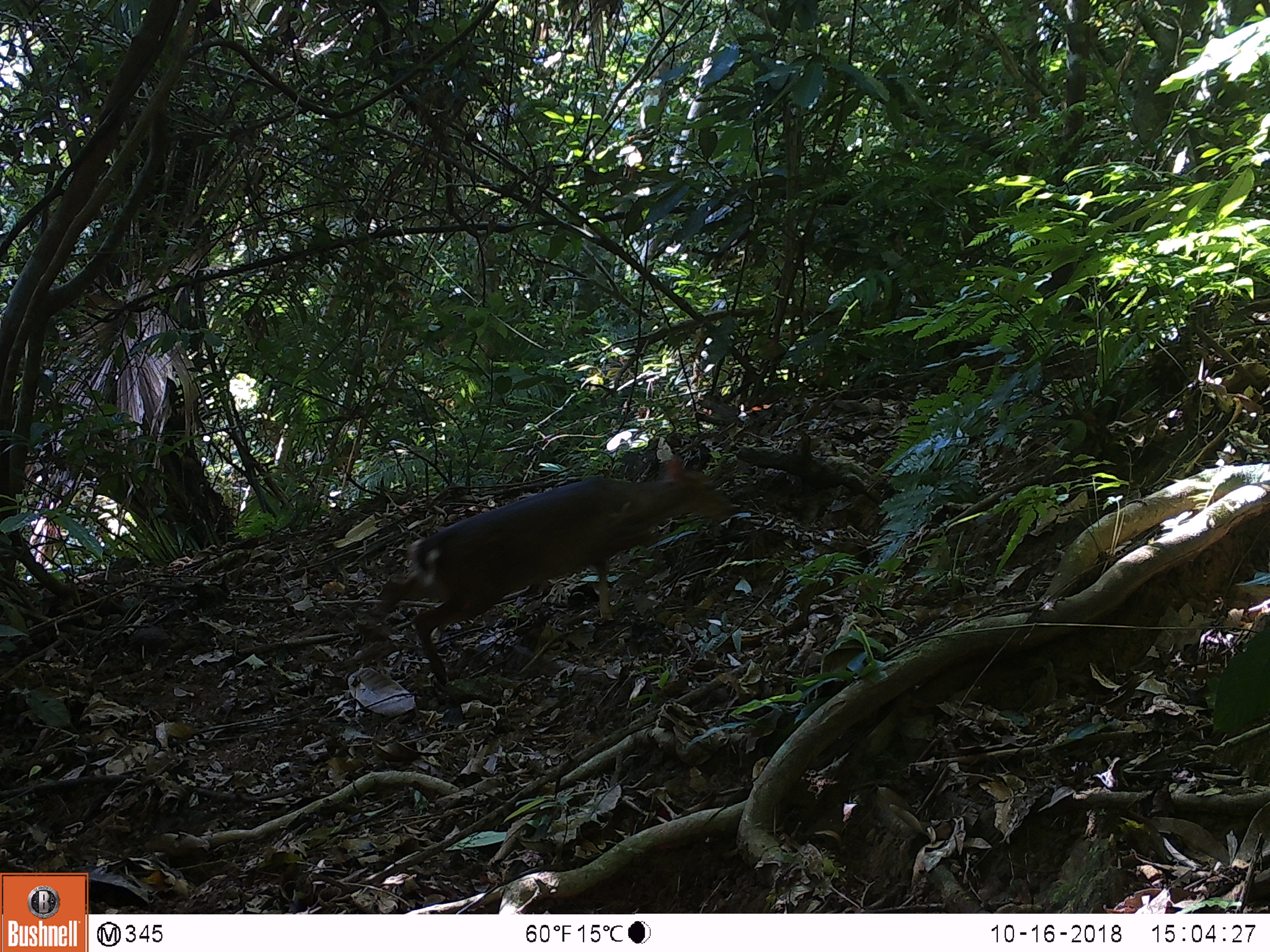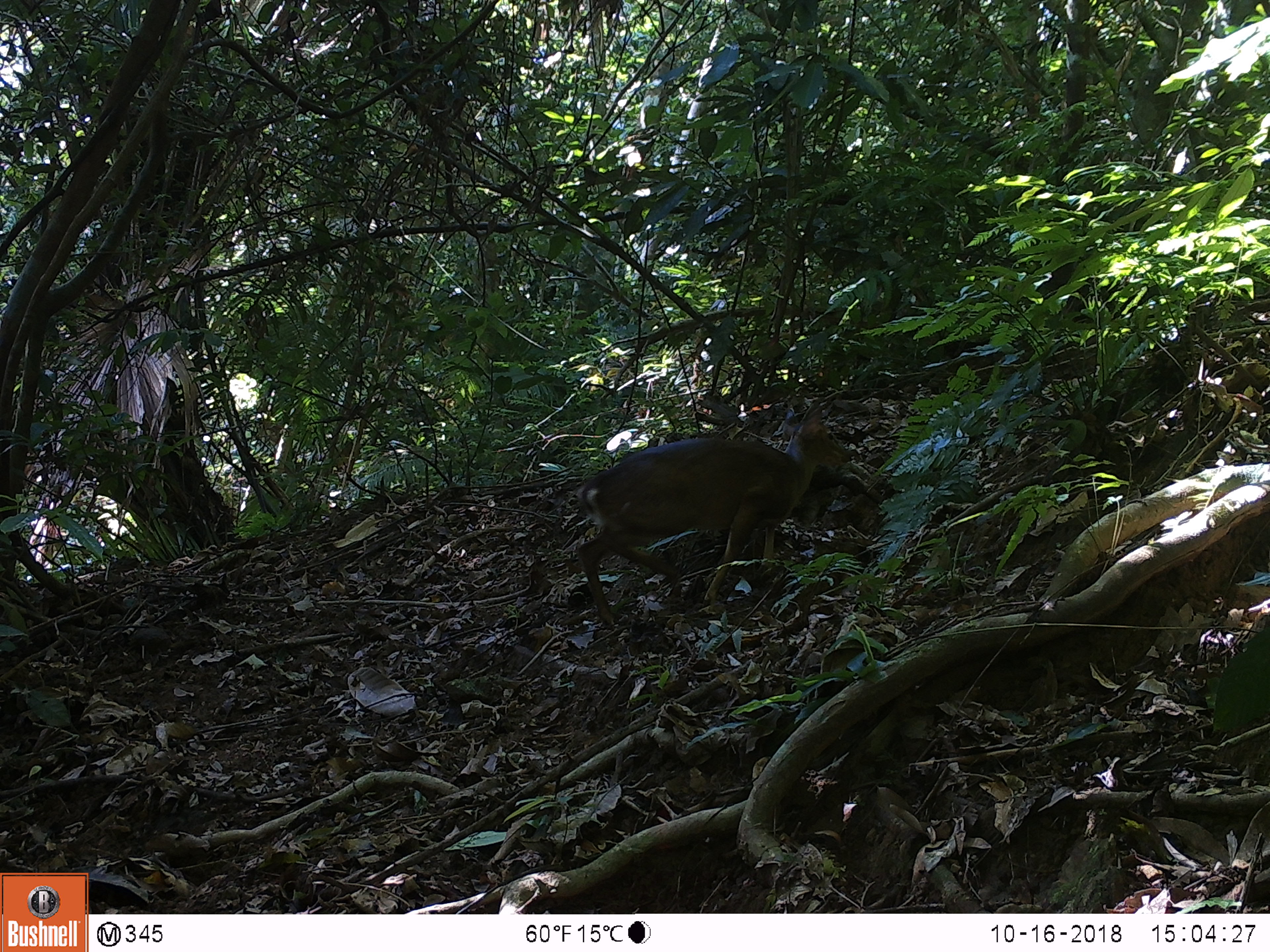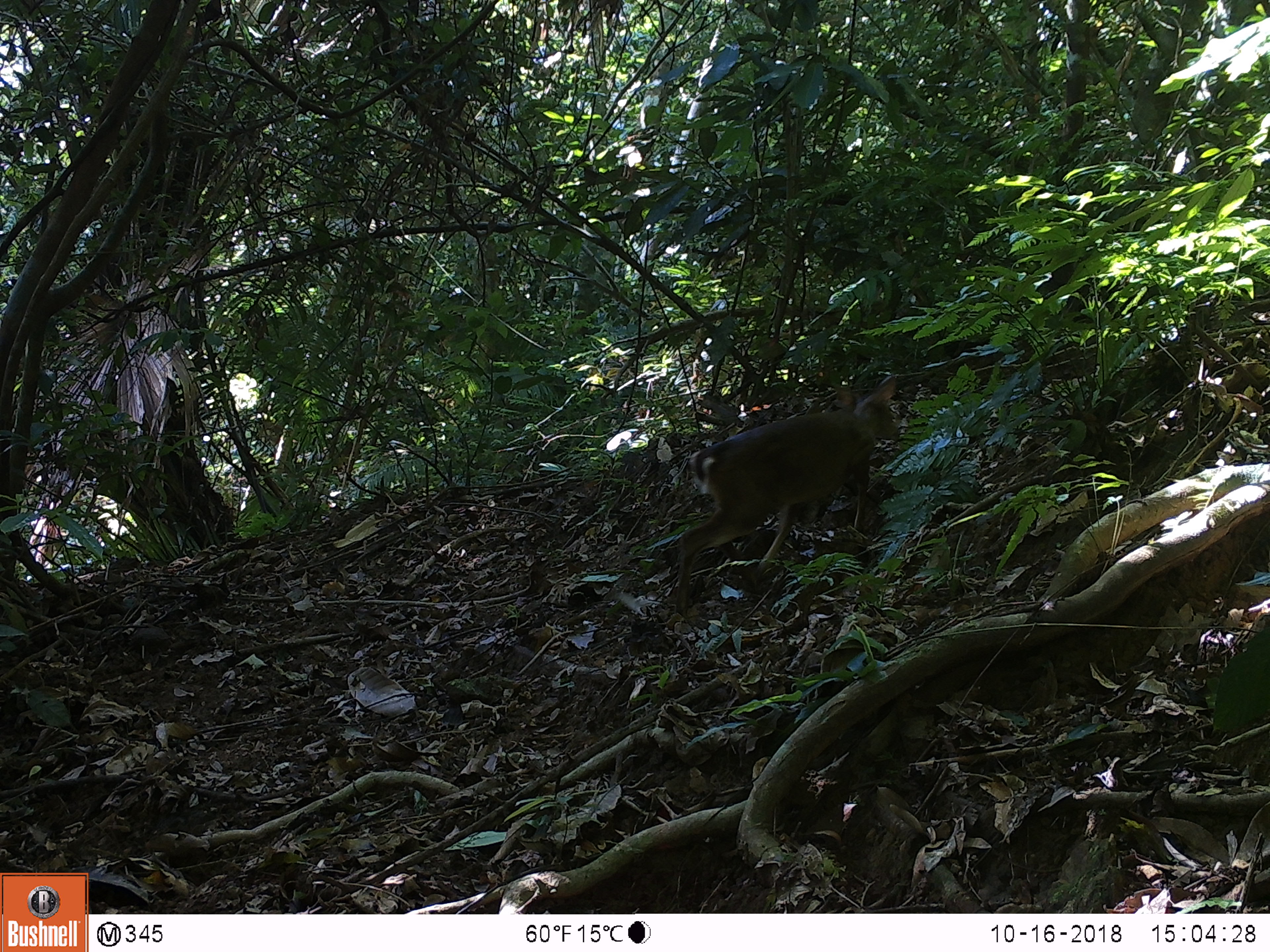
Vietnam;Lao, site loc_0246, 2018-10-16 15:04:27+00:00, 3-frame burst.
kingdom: Animalia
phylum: Chordata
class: Mammalia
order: Artiodactyla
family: Cervidae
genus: Muntiacus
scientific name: Muntiacus vuquangensis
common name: large-antlered muntjac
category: large antlered muntjac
Large antlered muntjac (large-antlered muntjac) (Muntiacus vuquangensis). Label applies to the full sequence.